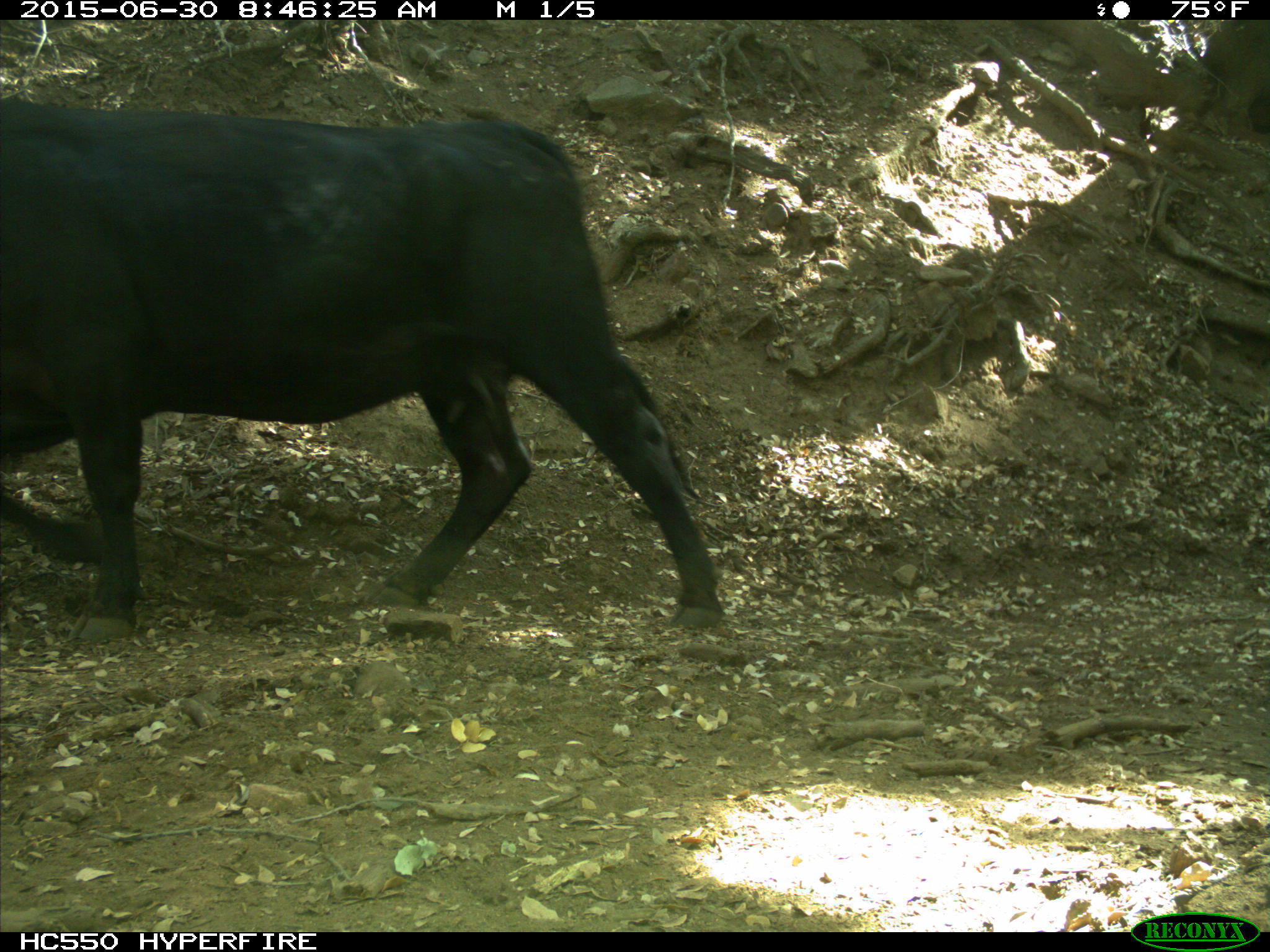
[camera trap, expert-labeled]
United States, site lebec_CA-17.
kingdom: Animalia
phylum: Chordata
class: Mammalia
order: Artiodactyla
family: Bovidae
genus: Bos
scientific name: Bos taurus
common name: domestic cow